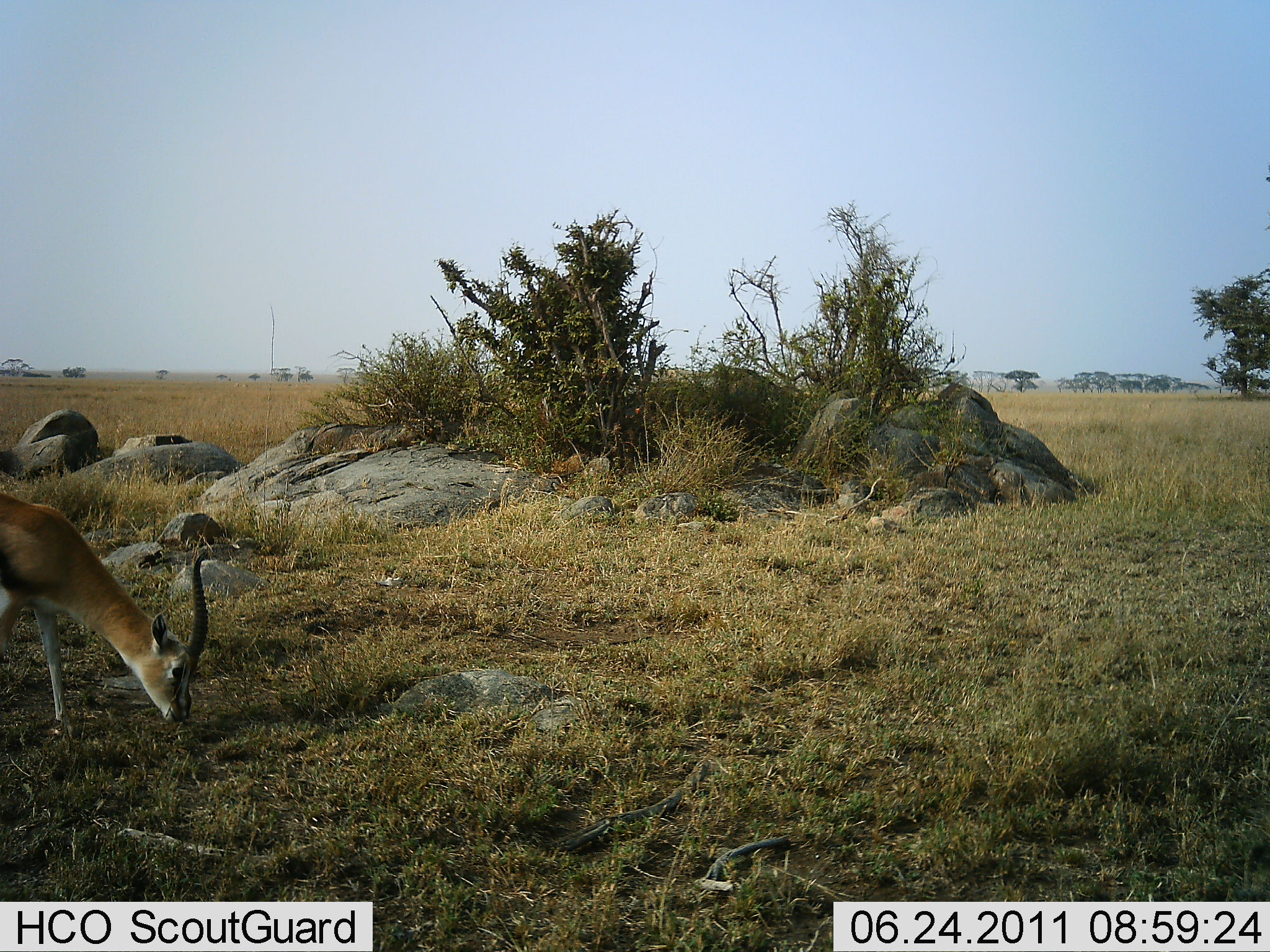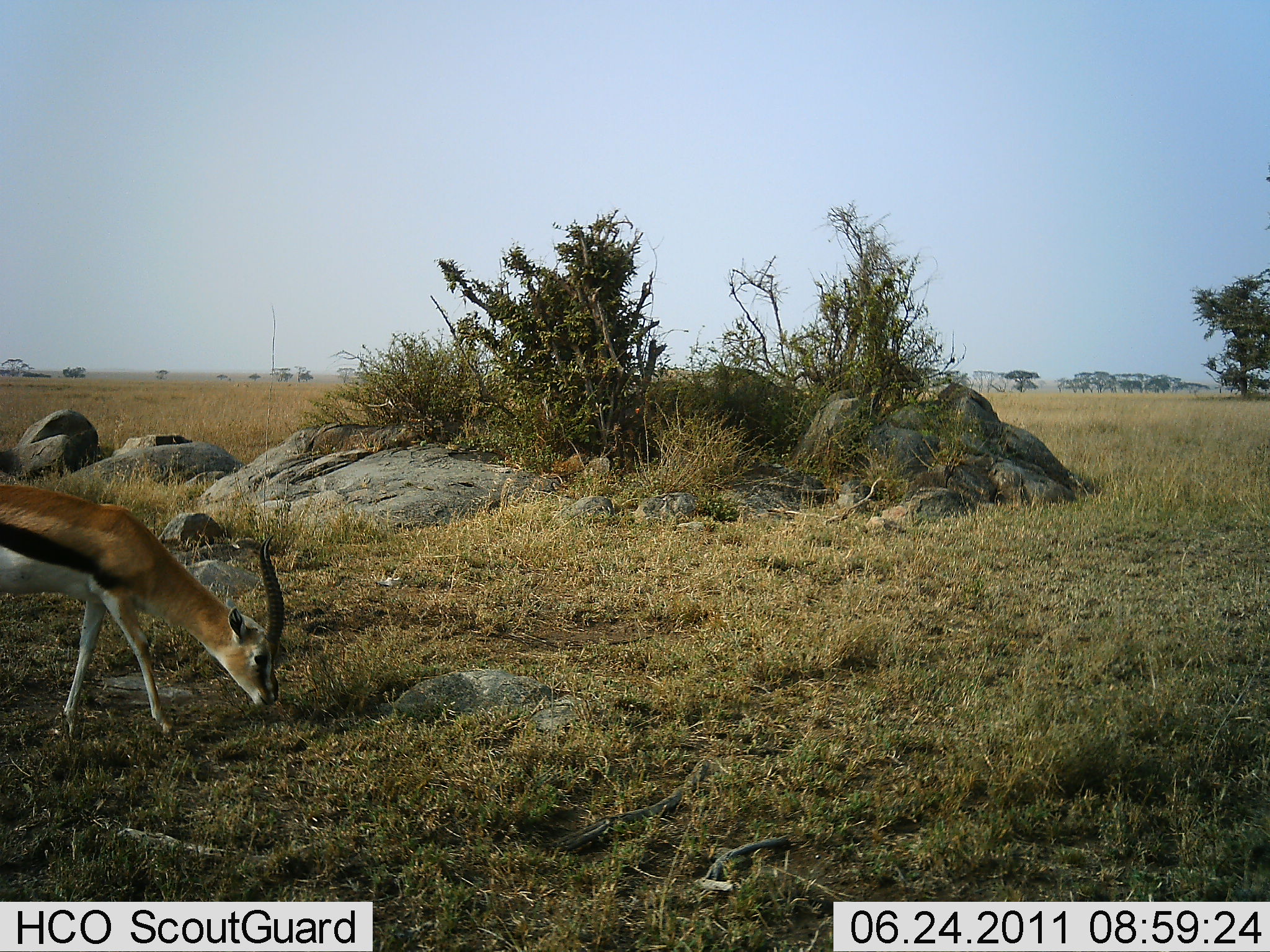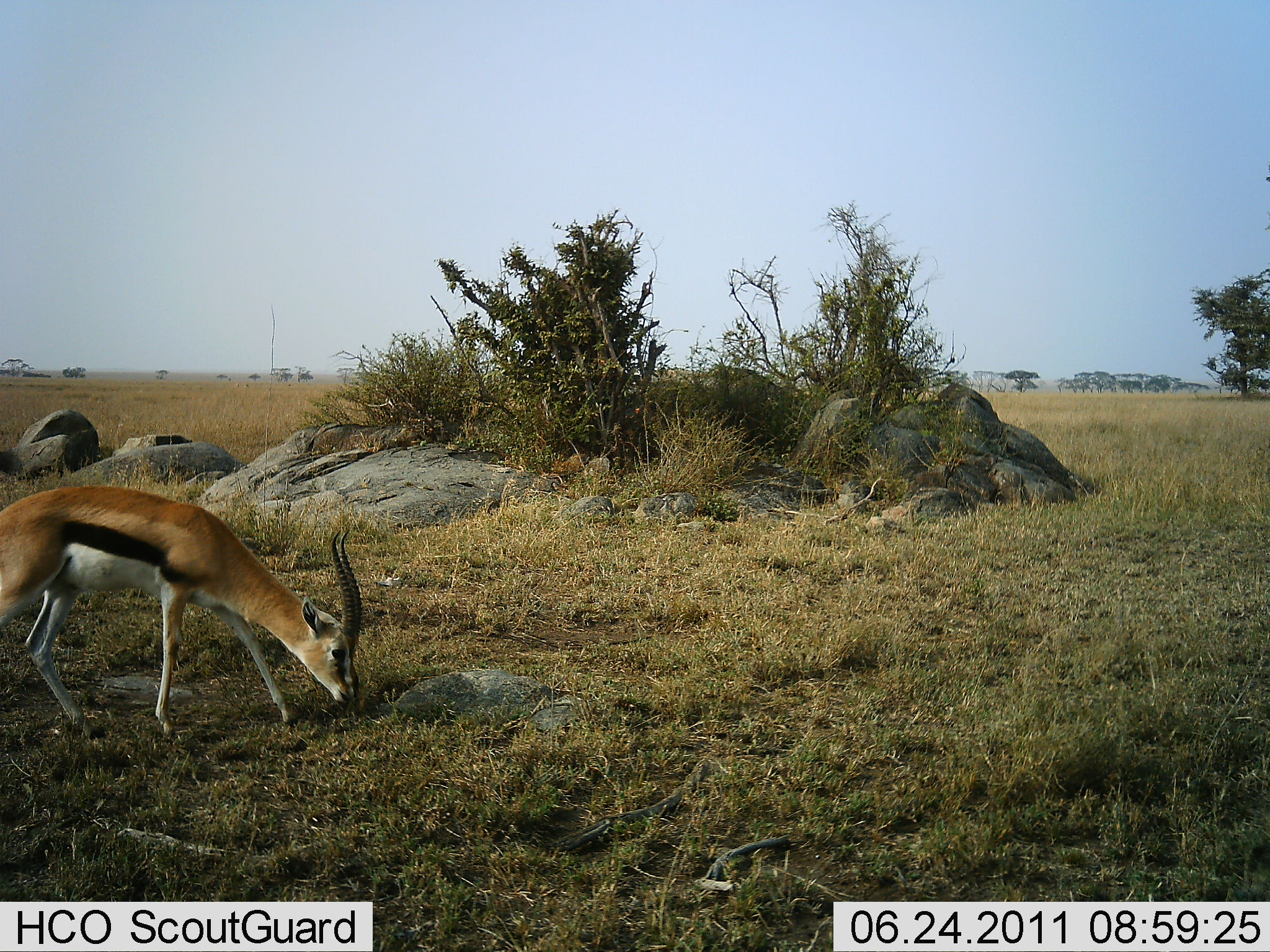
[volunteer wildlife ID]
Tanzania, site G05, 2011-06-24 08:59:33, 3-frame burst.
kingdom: Animalia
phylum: Chordata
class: Mammalia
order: Artiodactyla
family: Bovidae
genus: Eudorcas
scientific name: Eudorcas thomsonii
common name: thomson's gazelle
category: gazellethomsons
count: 1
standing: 29%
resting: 0%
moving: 43%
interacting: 0%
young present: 0%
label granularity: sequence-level